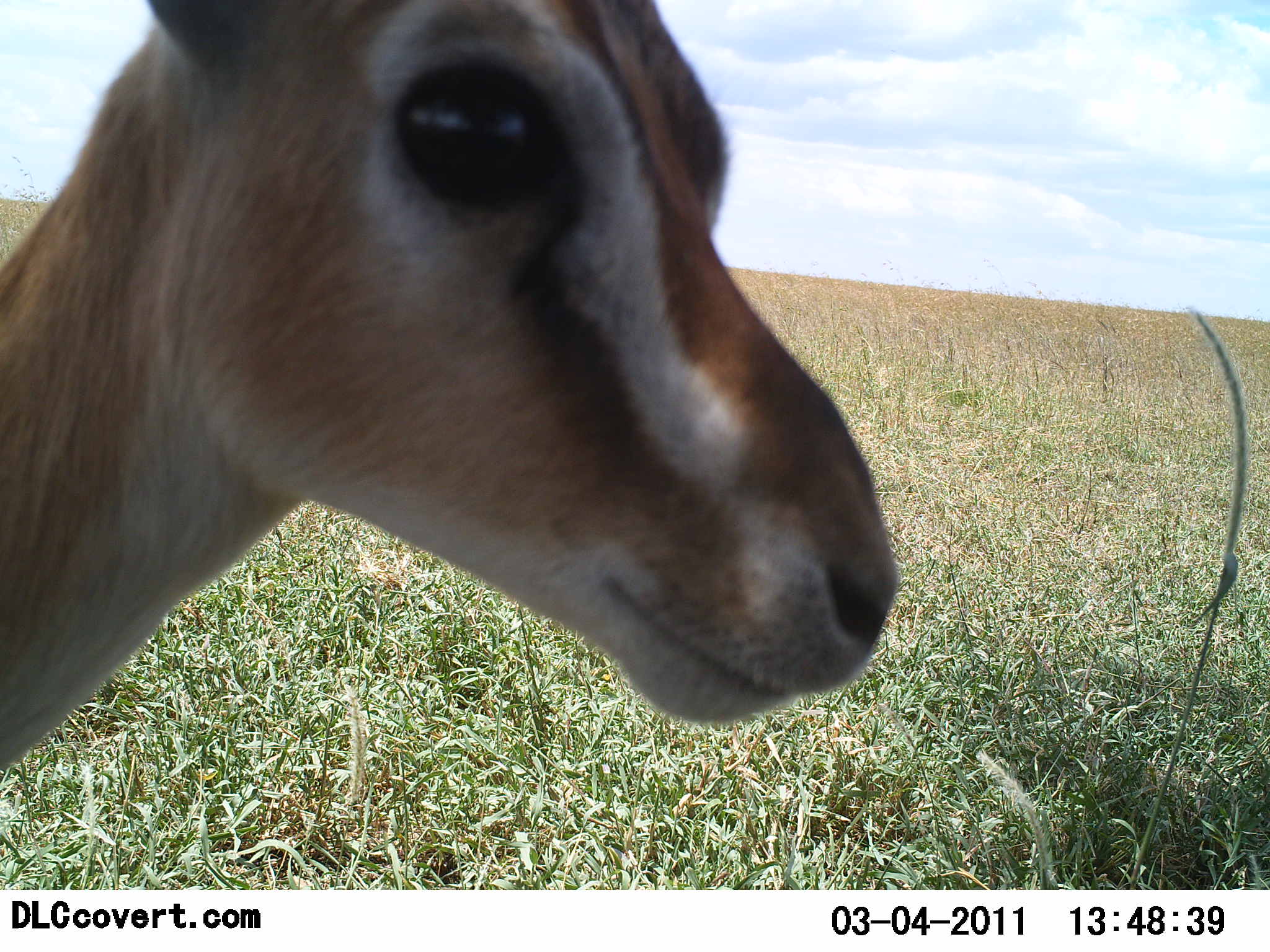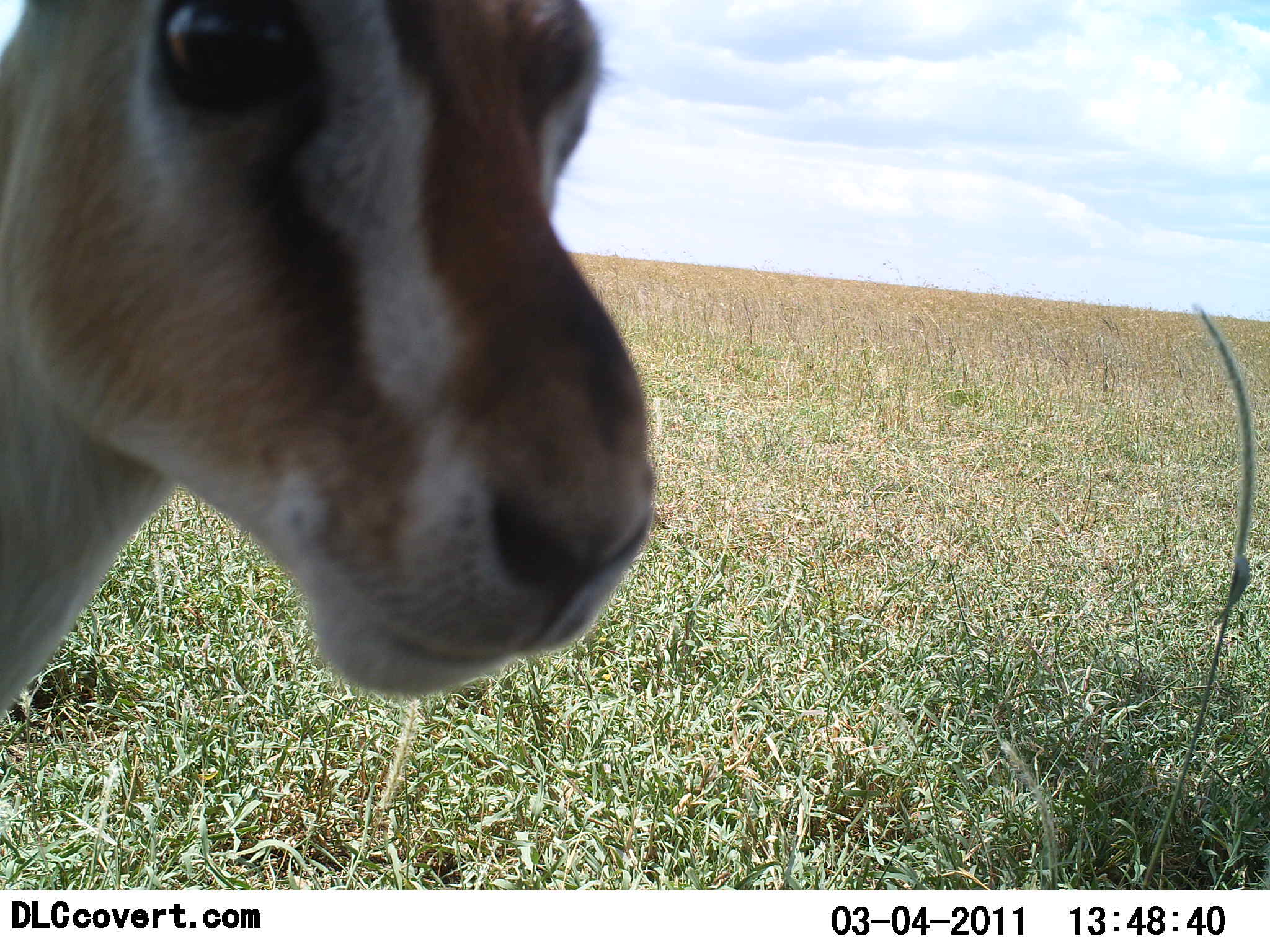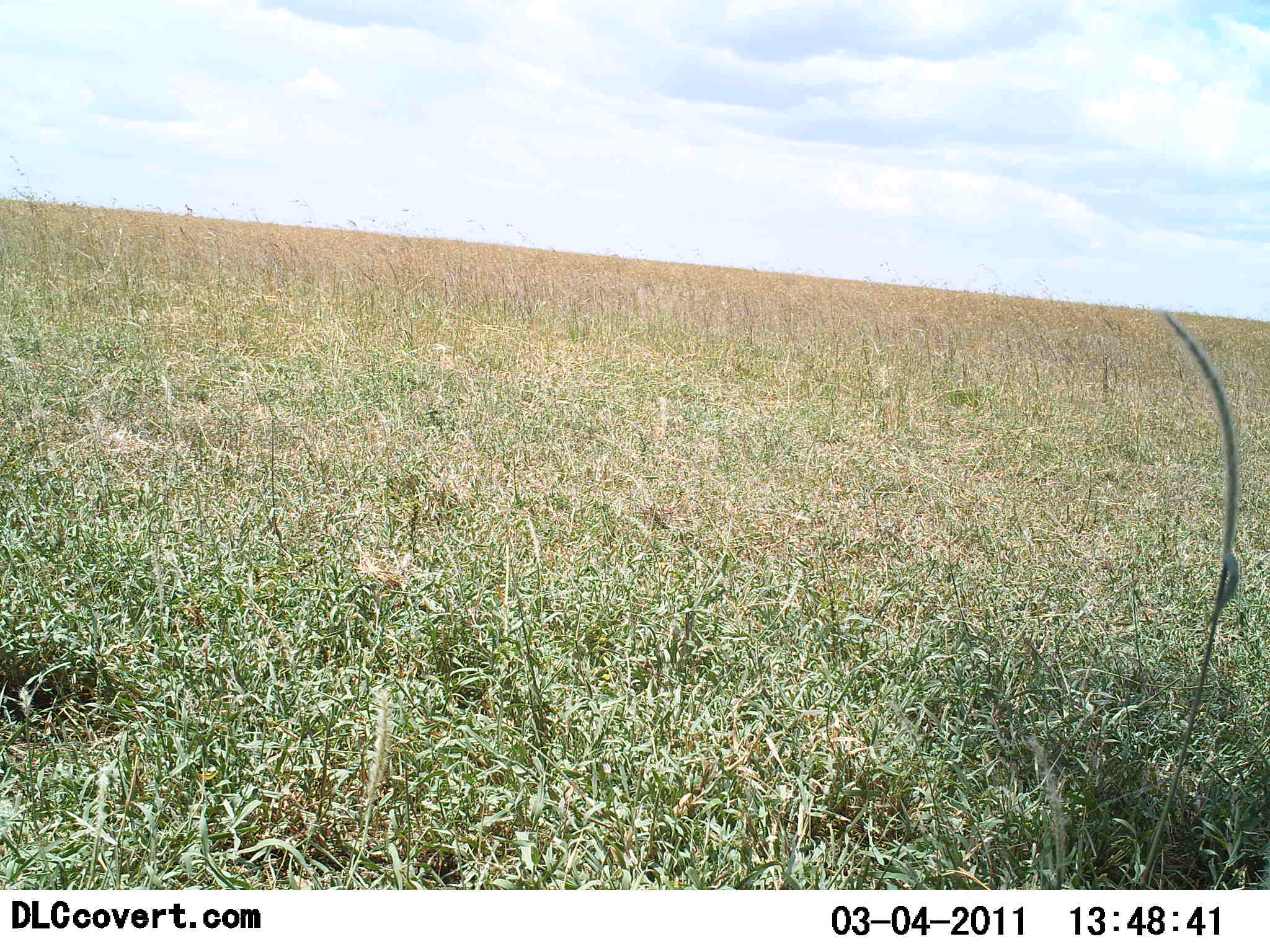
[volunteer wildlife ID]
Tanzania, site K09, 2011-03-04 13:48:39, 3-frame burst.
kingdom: Animalia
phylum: Chordata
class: Mammalia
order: Artiodactyla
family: Bovidae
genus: Eudorcas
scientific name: Eudorcas thomsonii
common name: thomson's gazelle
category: gazellethomsons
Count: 1.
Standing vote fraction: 77%.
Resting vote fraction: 0%.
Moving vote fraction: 31%.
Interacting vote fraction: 0%.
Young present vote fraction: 0%.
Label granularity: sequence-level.